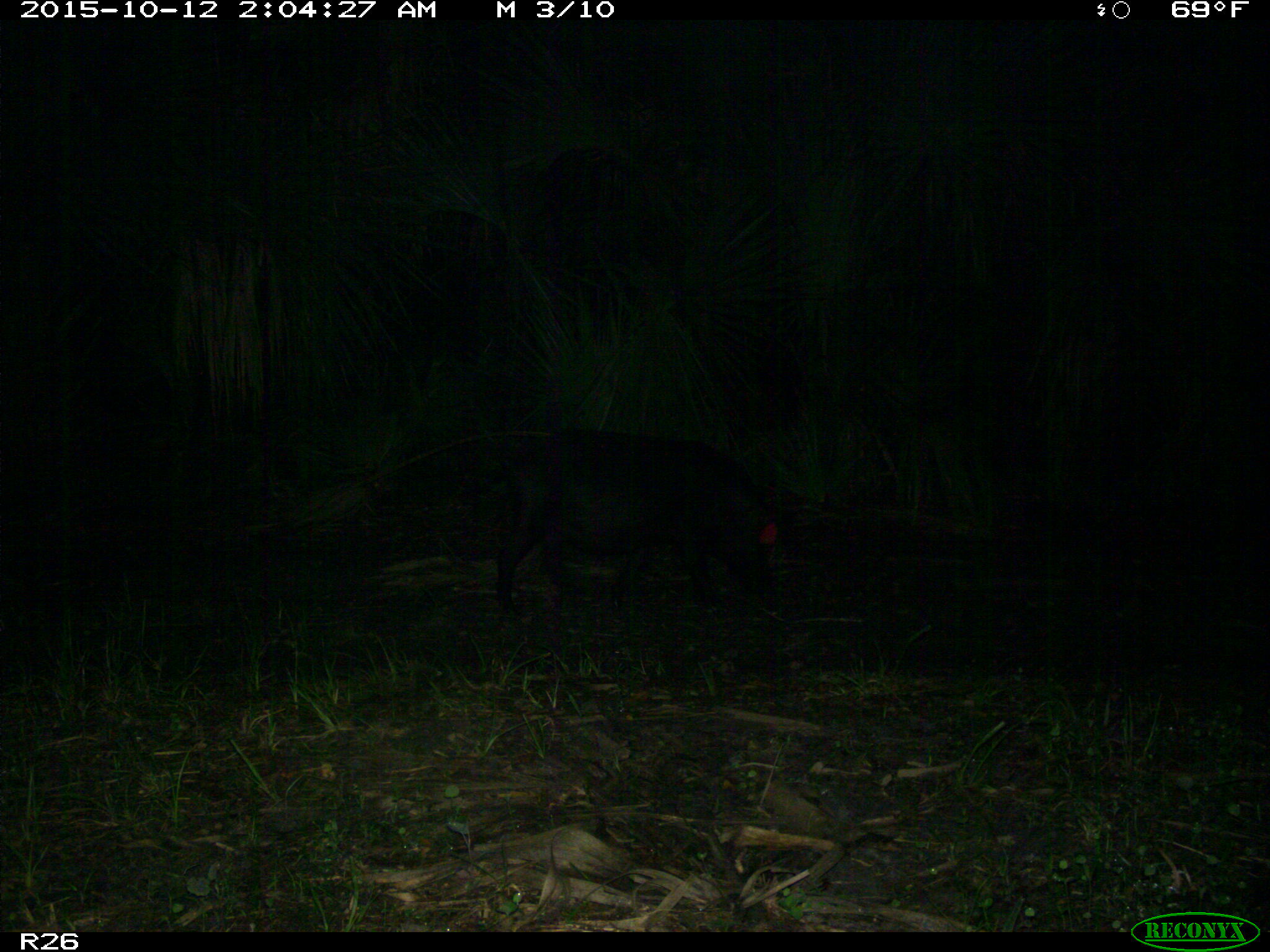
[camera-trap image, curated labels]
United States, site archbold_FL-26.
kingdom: Animalia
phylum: Chordata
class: Mammalia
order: Artiodactyla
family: Suidae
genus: Sus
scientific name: Sus scrofa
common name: wild boar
Sus scrofa (wild boar).